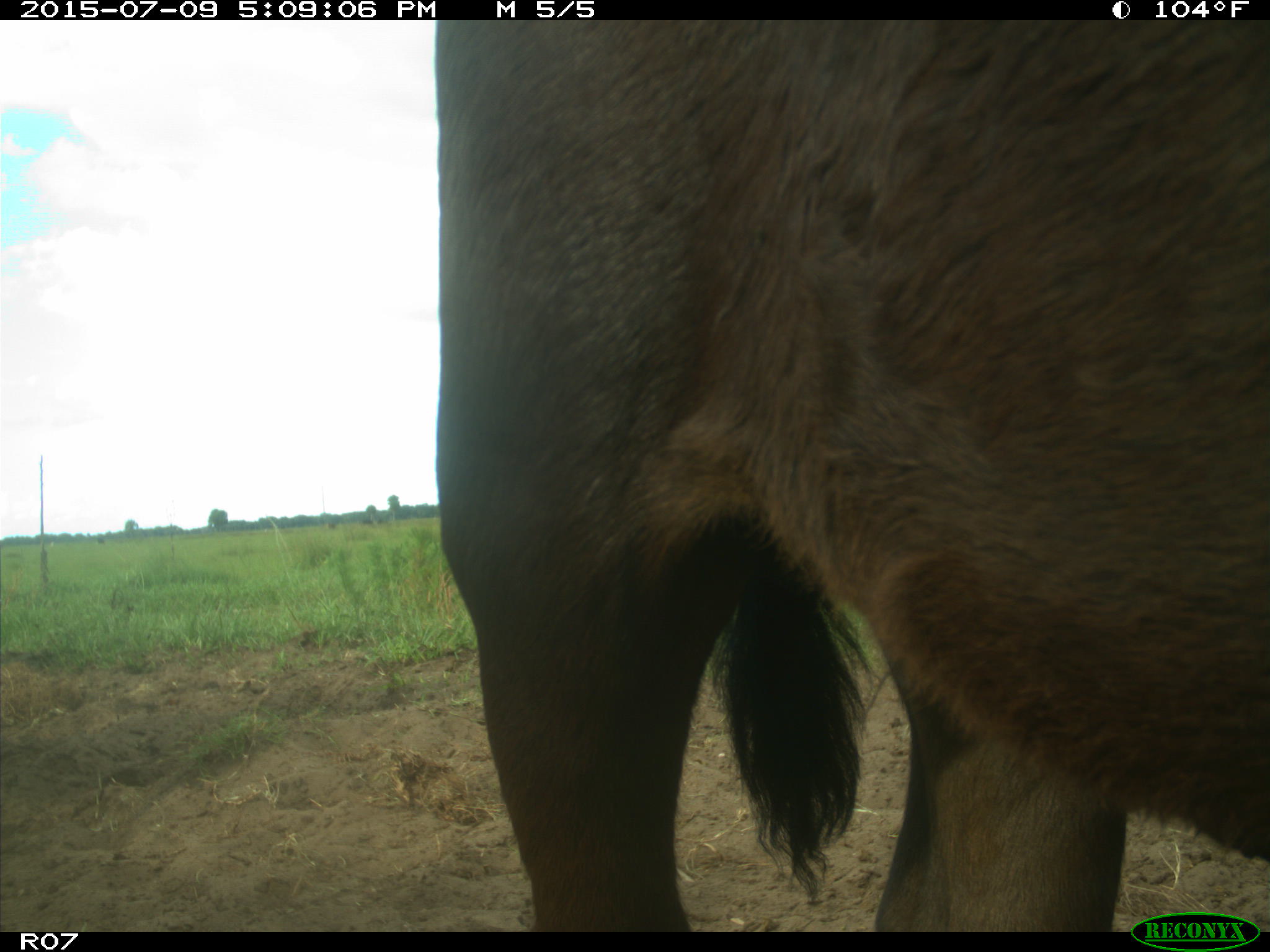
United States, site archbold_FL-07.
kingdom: Animalia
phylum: Chordata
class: Mammalia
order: Artiodactyla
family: Bovidae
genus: Bos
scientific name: Bos taurus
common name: domestic cow